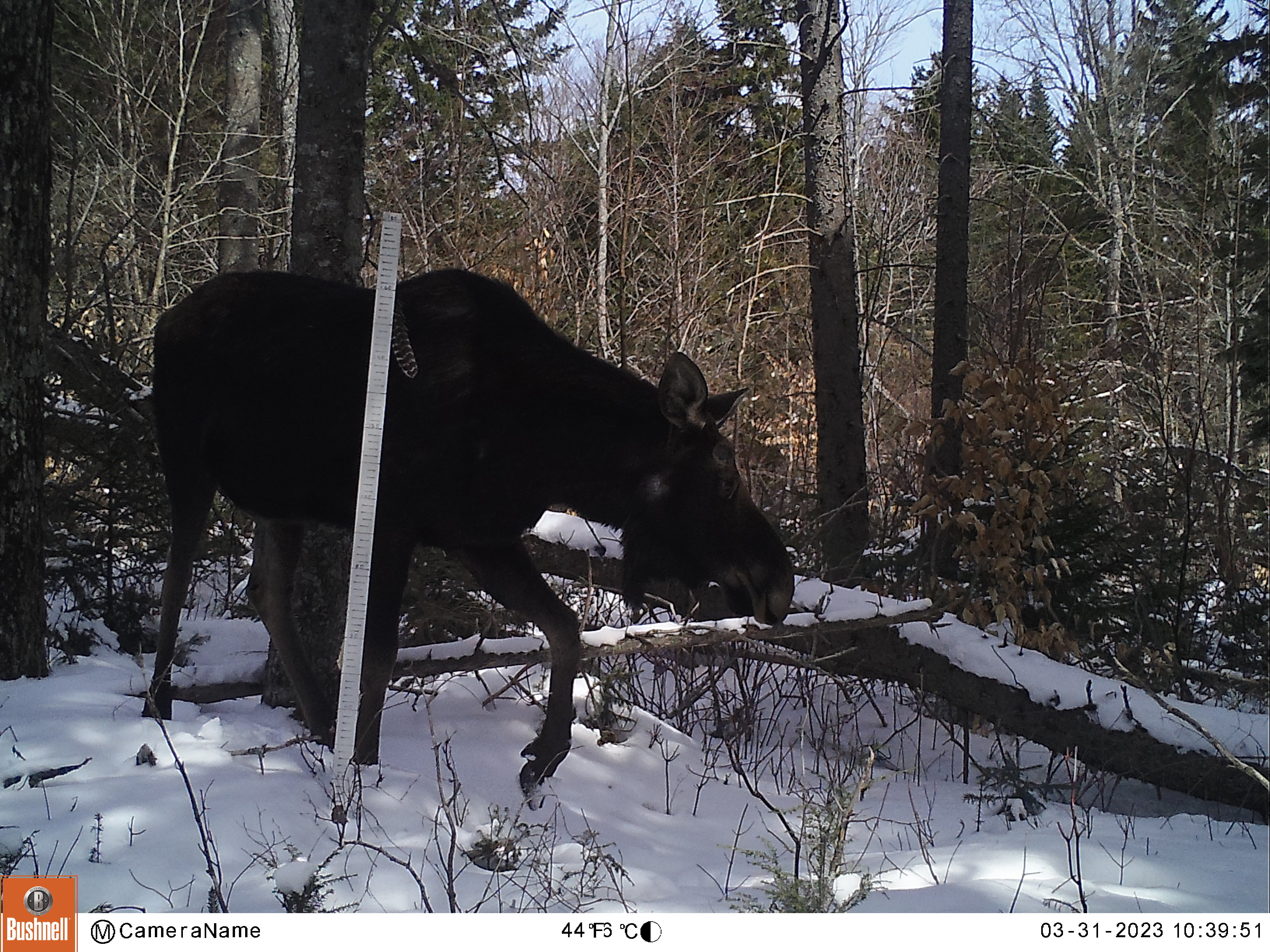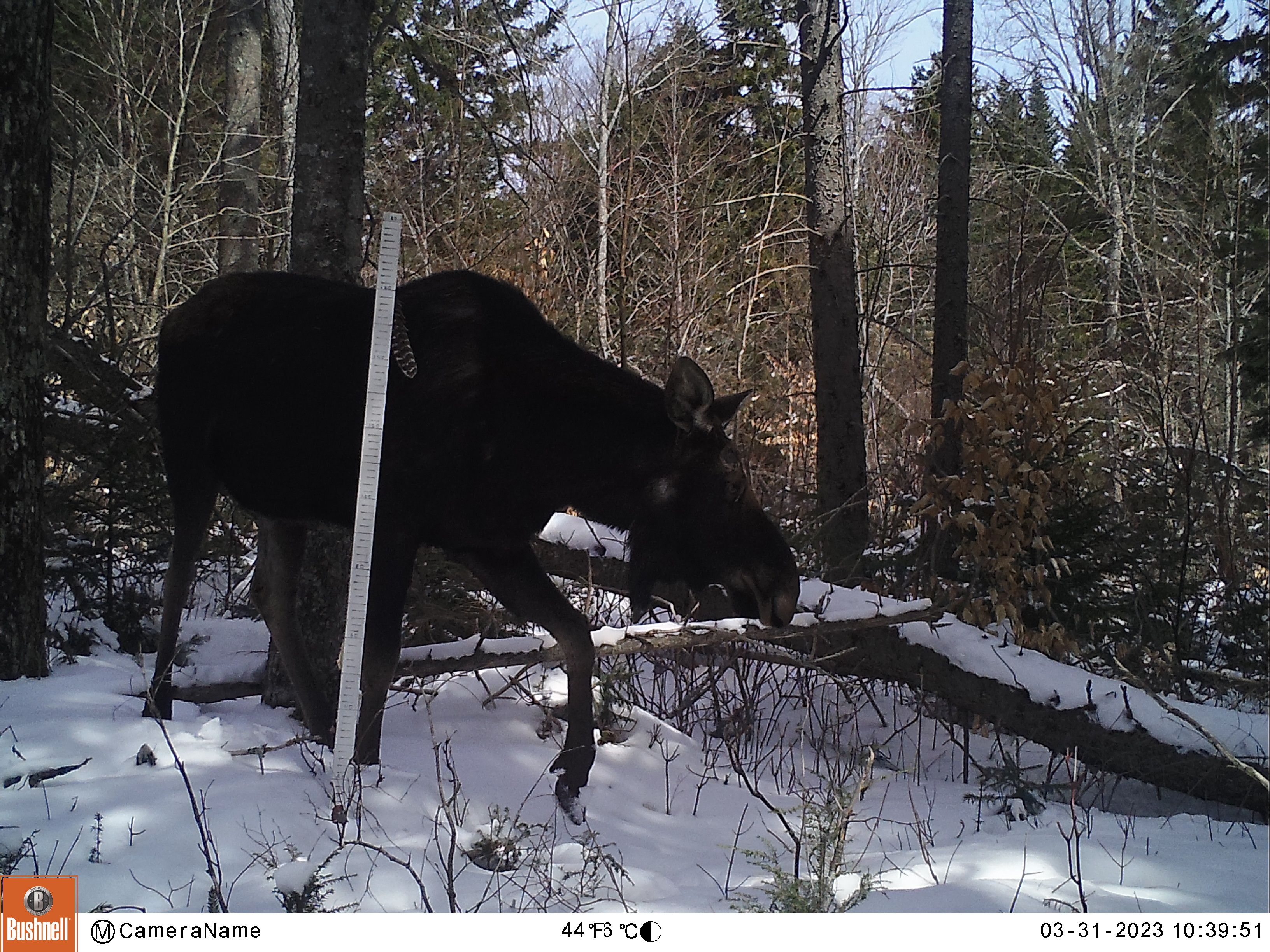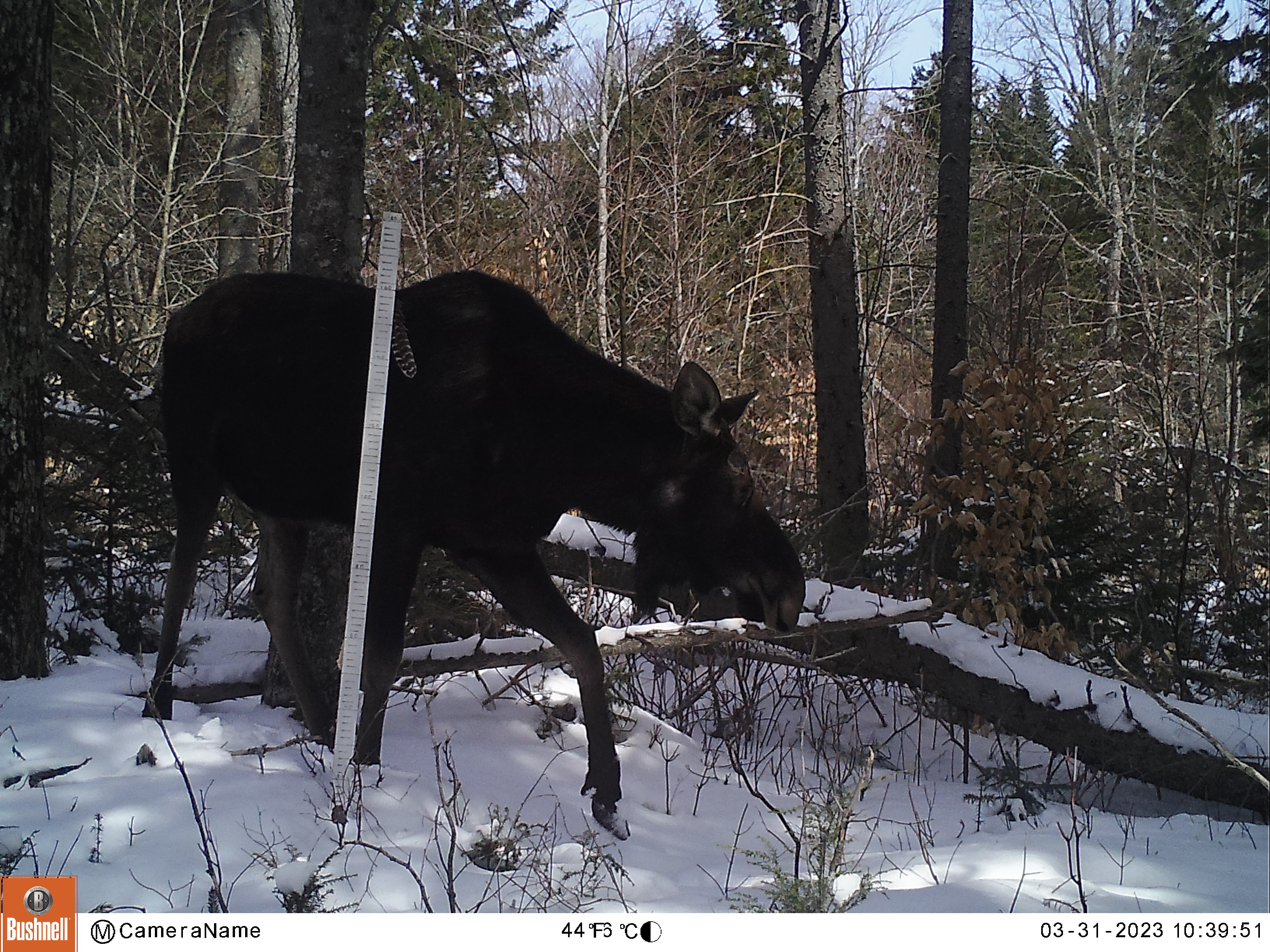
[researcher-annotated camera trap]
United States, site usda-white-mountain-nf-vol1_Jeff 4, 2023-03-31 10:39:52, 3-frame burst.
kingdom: Animalia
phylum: Chordata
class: Mammalia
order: Artiodactyla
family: Cervidae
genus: Alces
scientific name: Alces alces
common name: moose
Moose (Alces alces).